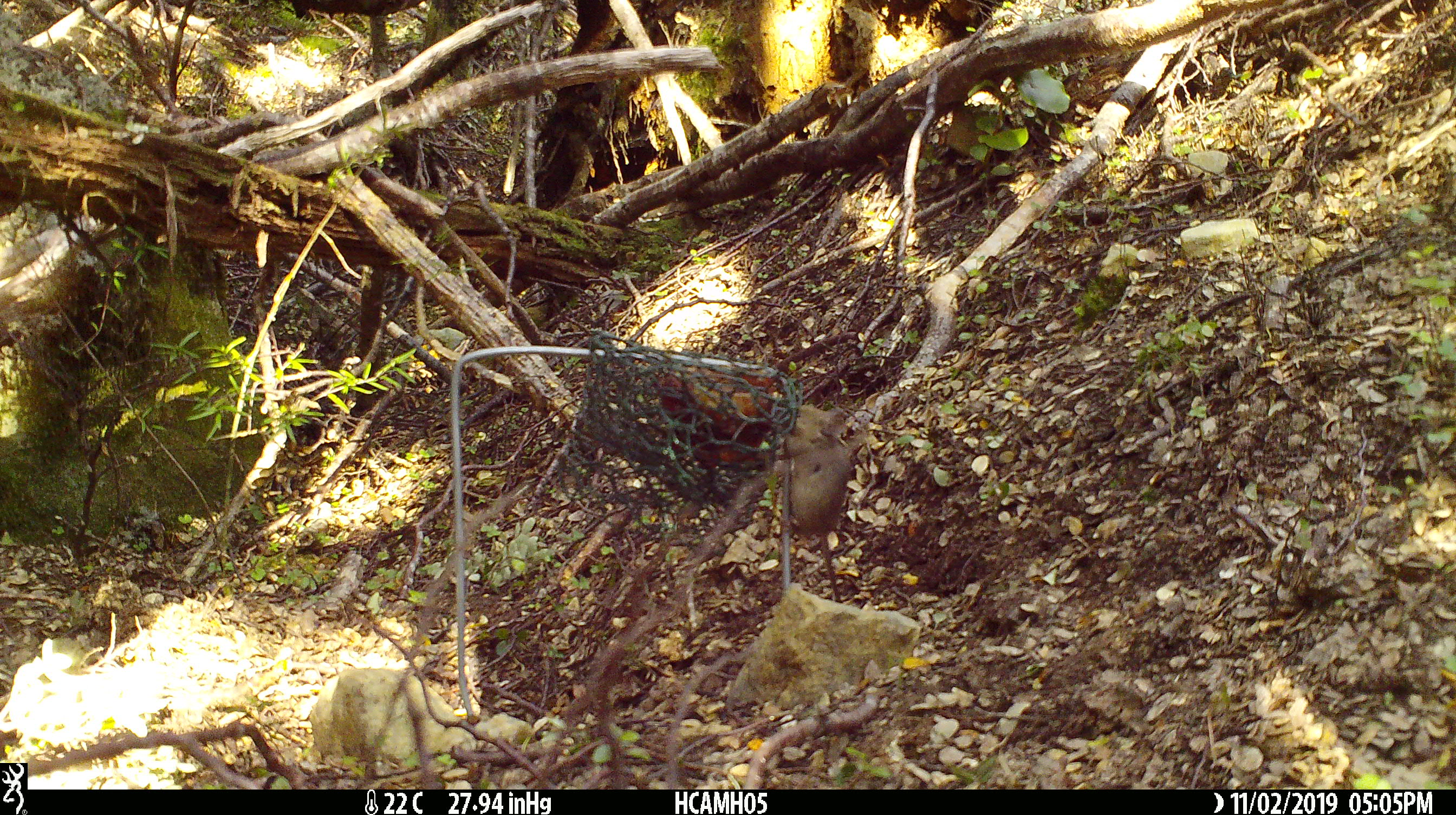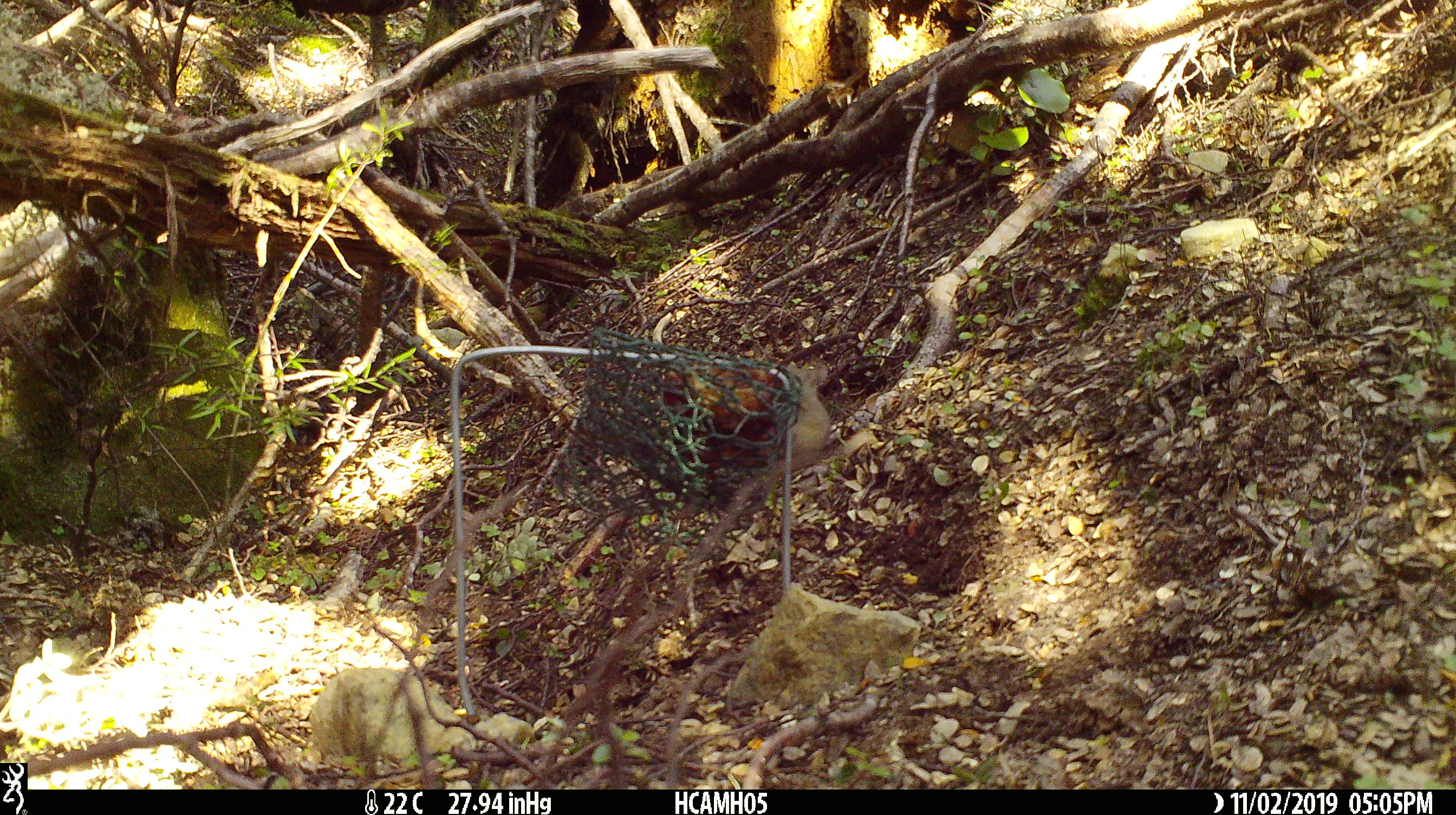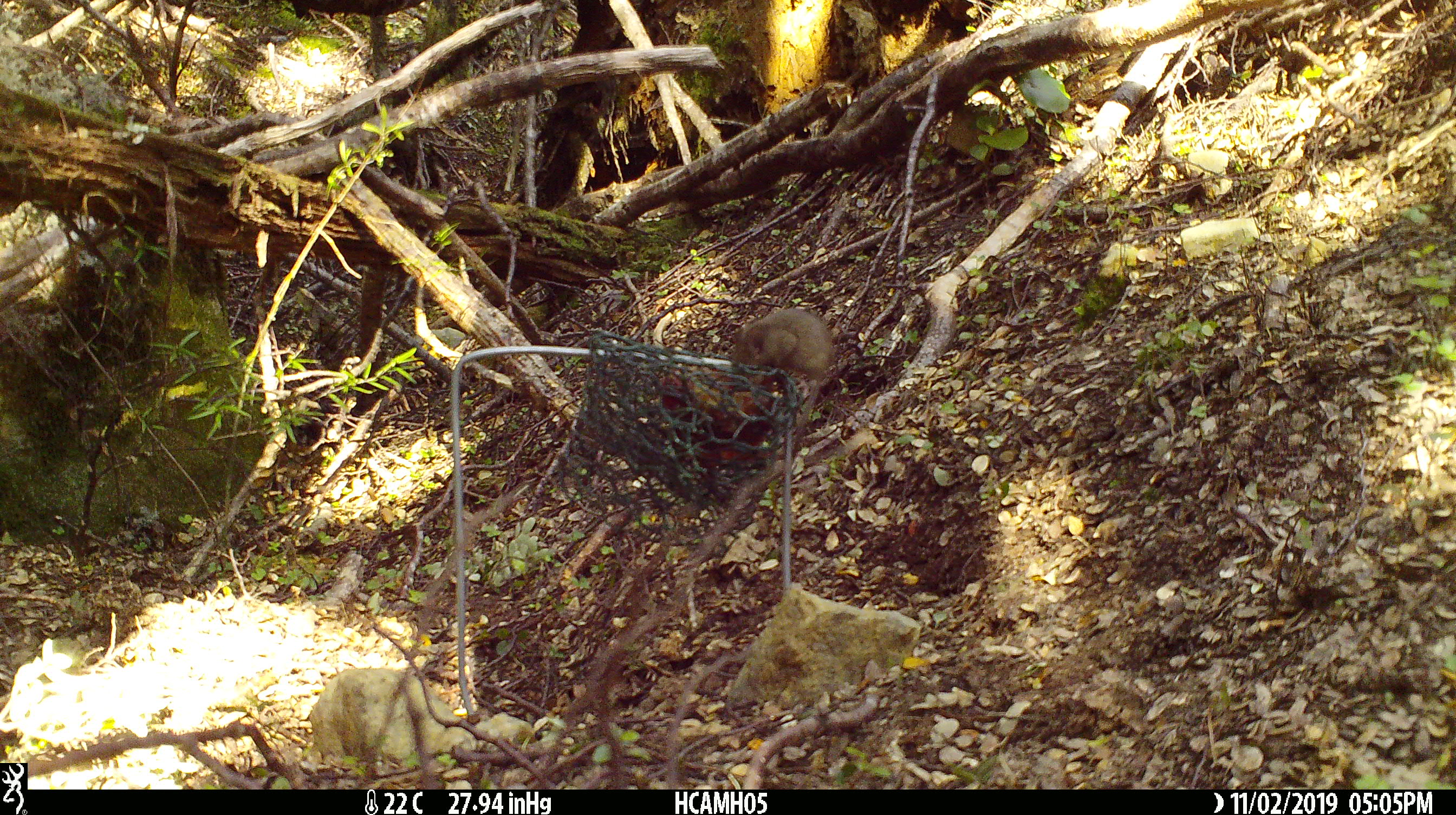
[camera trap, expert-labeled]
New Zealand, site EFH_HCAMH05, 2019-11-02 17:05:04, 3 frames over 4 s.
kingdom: Animalia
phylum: Chordata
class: Mammalia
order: Rodentia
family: Muridae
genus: Mus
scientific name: Mus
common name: mouse